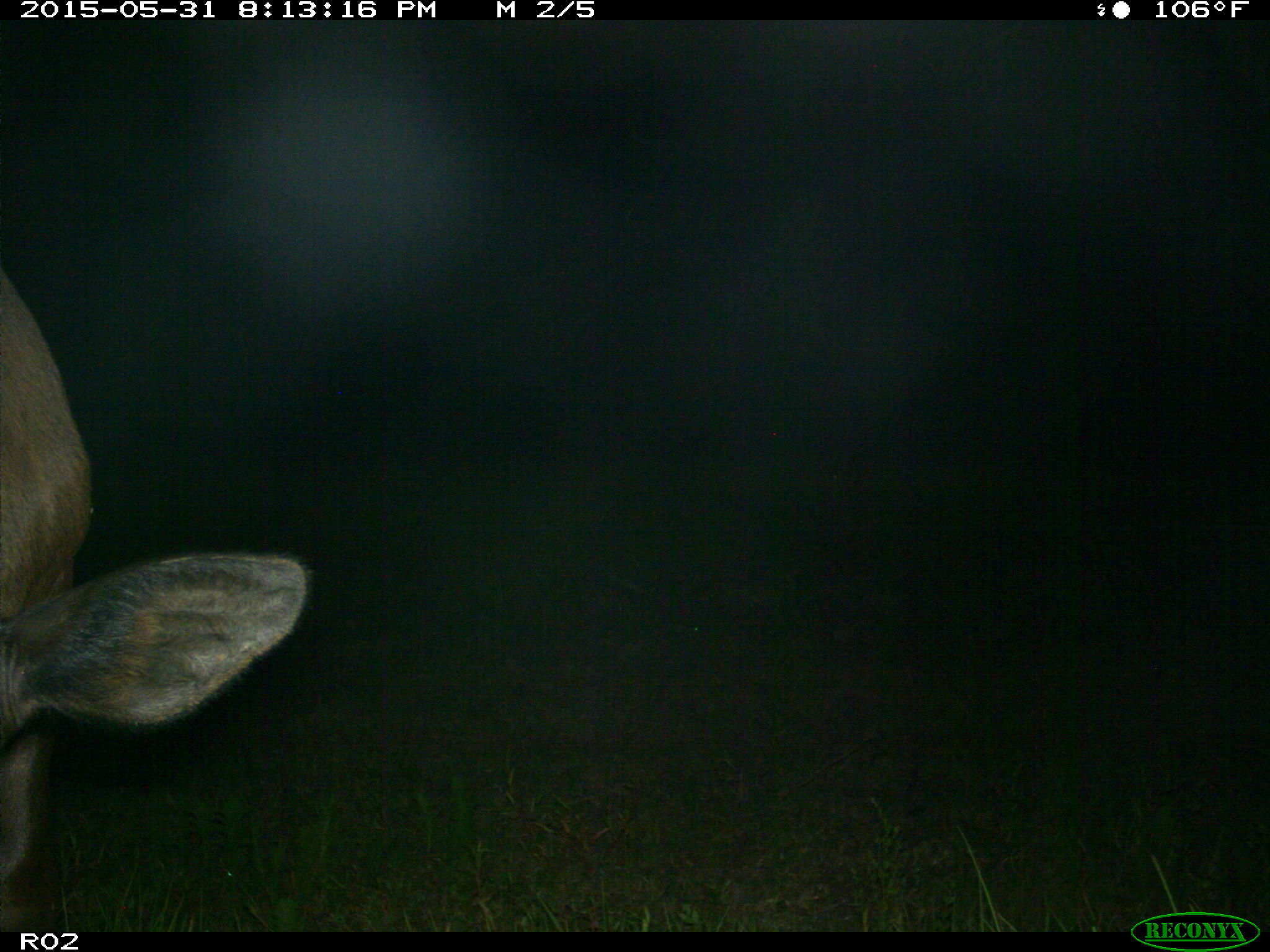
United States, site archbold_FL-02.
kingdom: Animalia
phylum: Chordata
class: Mammalia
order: Artiodactyla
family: Bovidae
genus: Bos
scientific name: Bos taurus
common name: domestic cow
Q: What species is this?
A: Bos taurus (domestic cow).